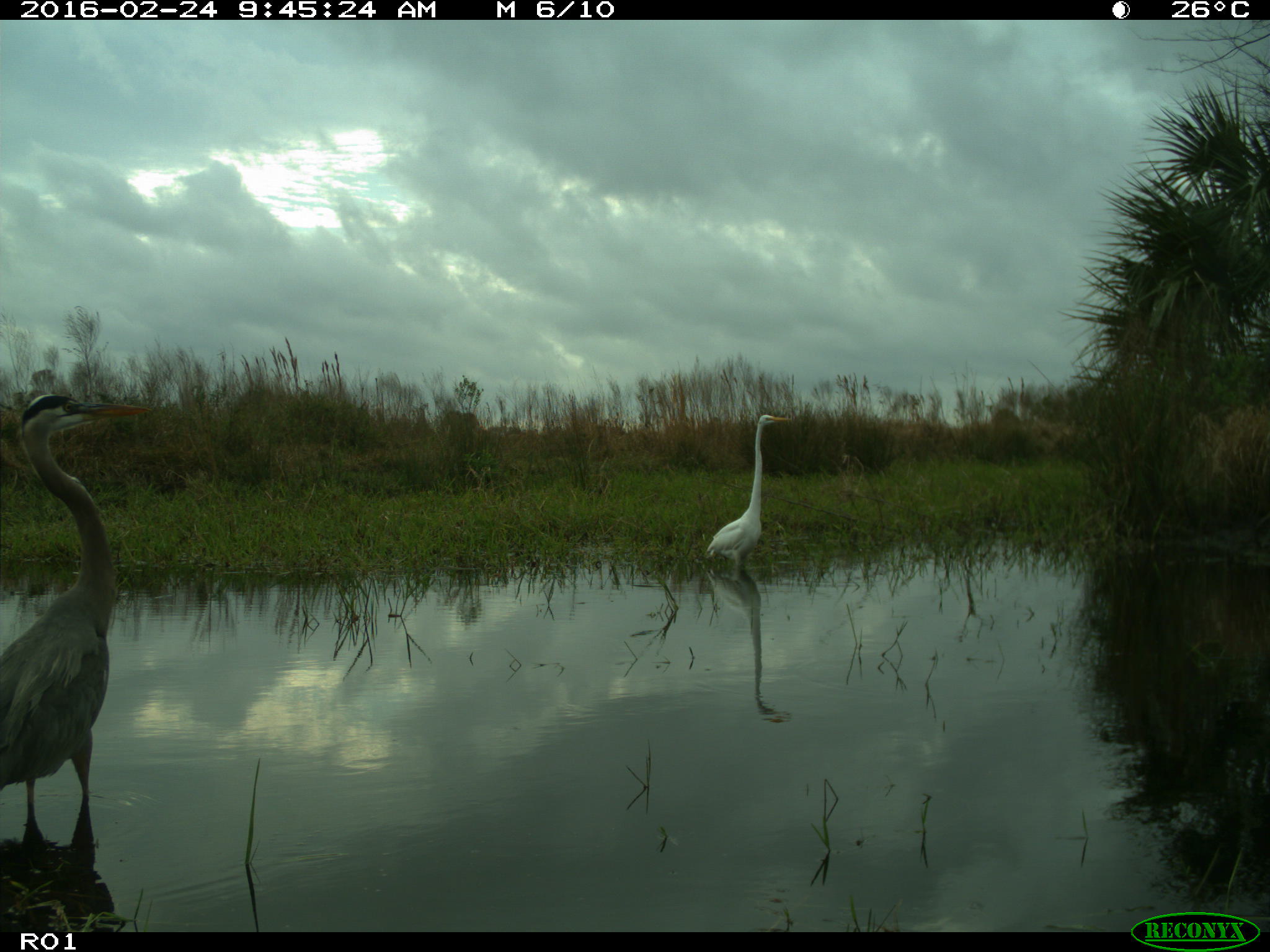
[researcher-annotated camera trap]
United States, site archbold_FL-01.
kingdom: Animalia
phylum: Chordata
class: Aves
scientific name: Aves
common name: birds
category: unidentified bird